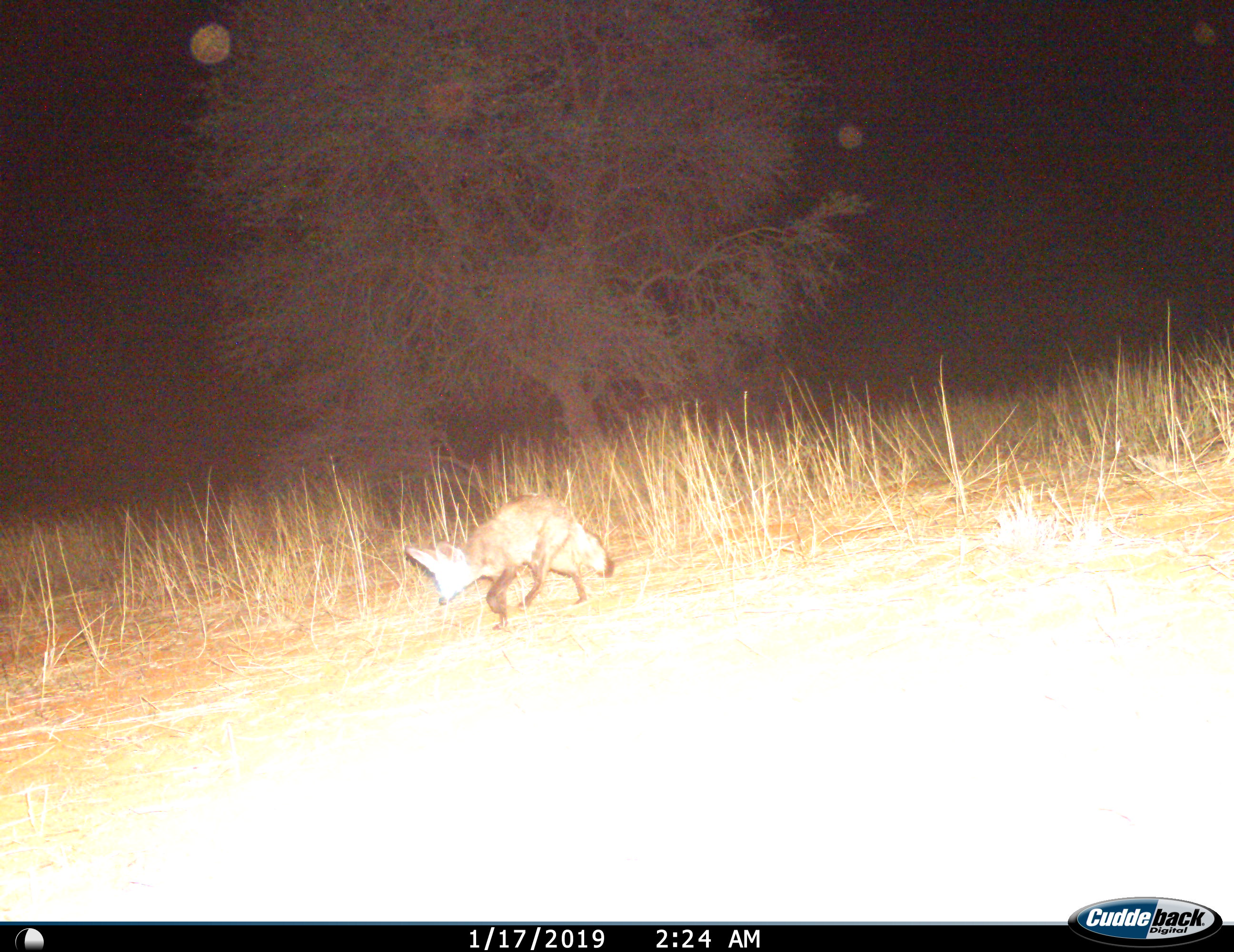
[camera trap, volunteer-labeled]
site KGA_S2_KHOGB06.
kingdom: Animalia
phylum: Chordata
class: Mammalia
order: Carnivora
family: Canidae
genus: Otocyon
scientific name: Otocyon megalotis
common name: bat-eared fox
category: foxbateared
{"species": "foxbateared (bat-eared fox) (Otocyon megalotis)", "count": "1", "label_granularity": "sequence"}